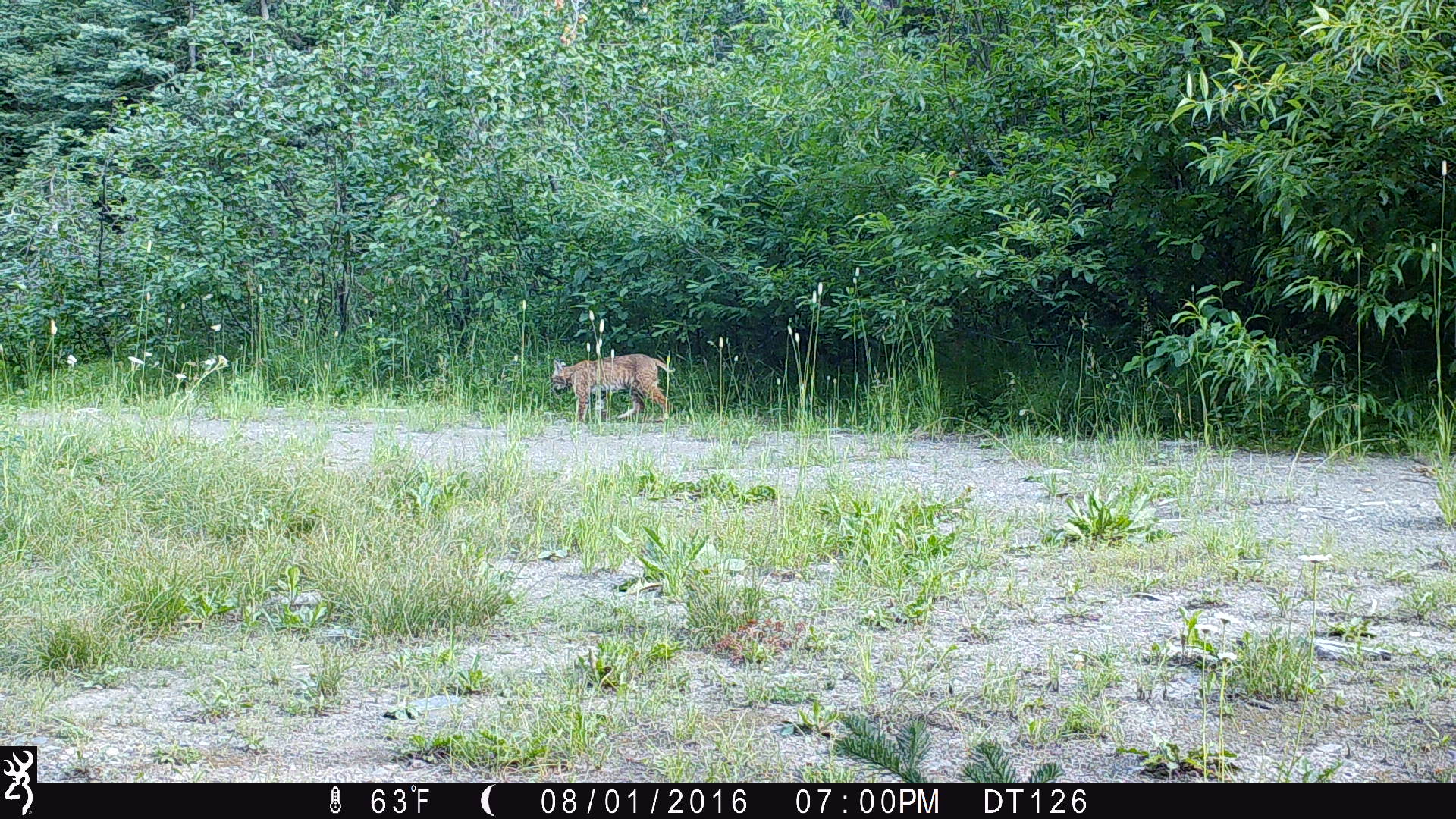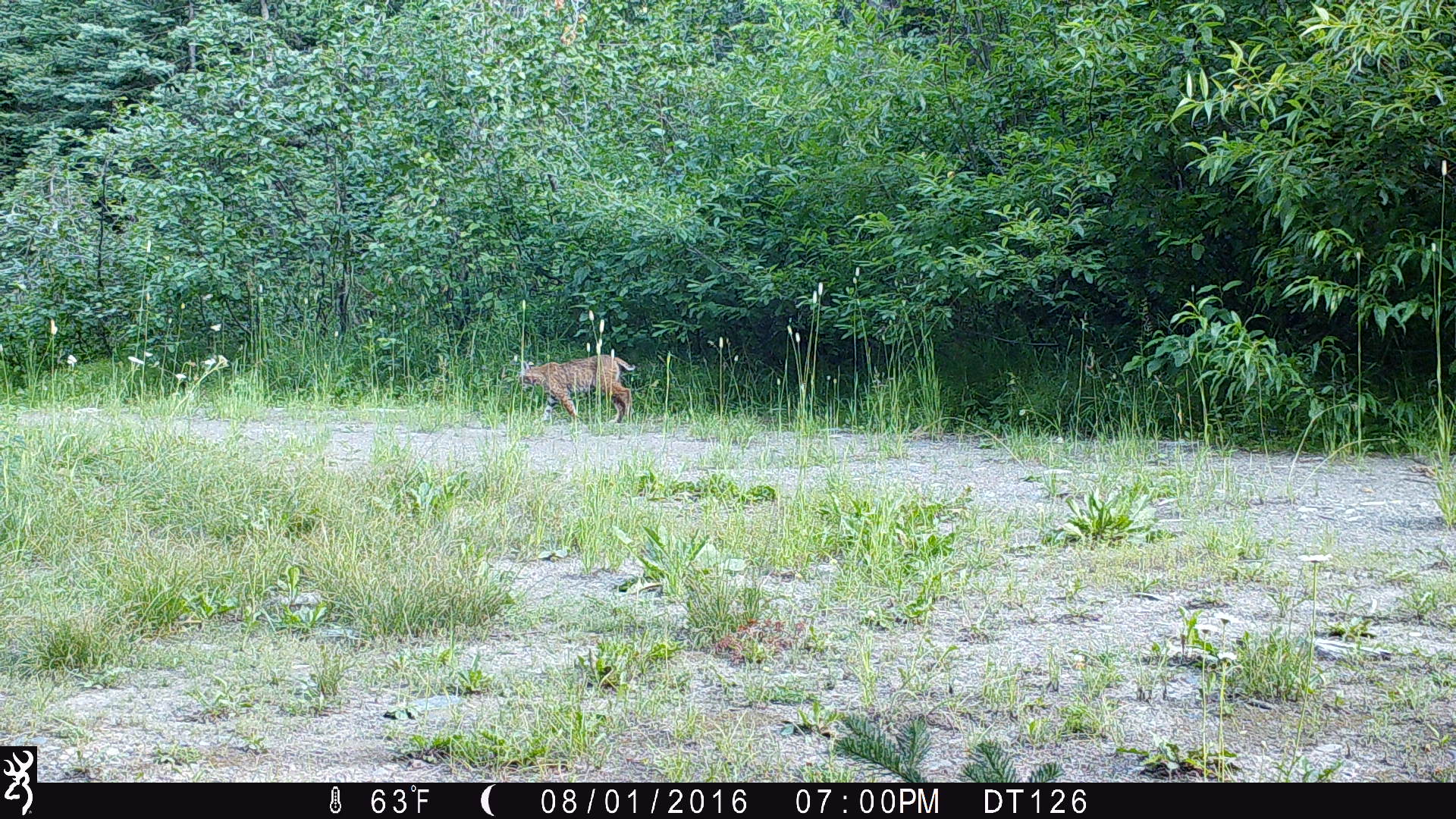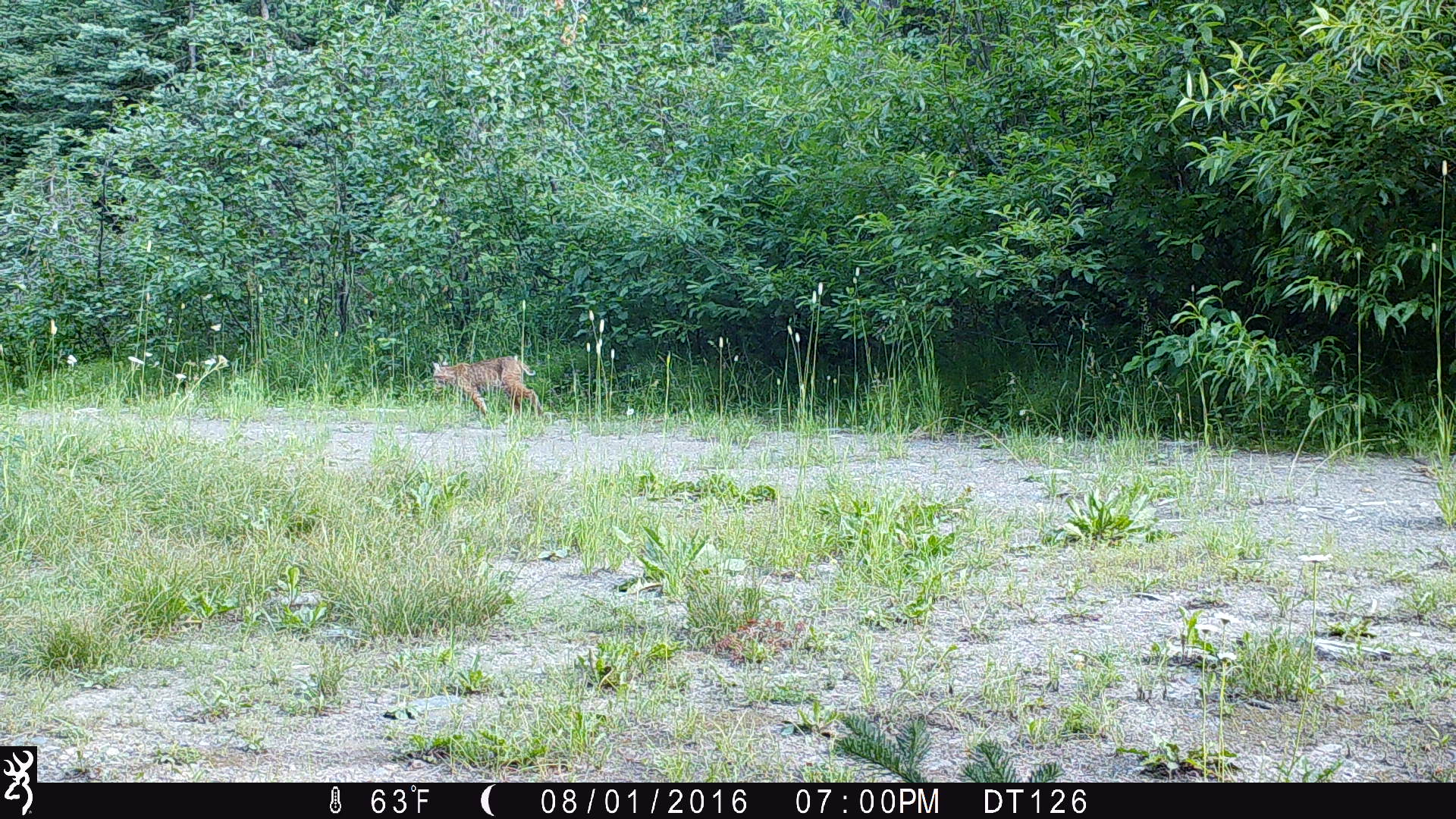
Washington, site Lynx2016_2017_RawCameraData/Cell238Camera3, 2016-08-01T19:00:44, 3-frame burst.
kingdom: Animalia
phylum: Chordata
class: Mammalia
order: Carnivora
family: Felidae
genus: Lynx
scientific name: Lynx rufus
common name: bobcat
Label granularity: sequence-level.